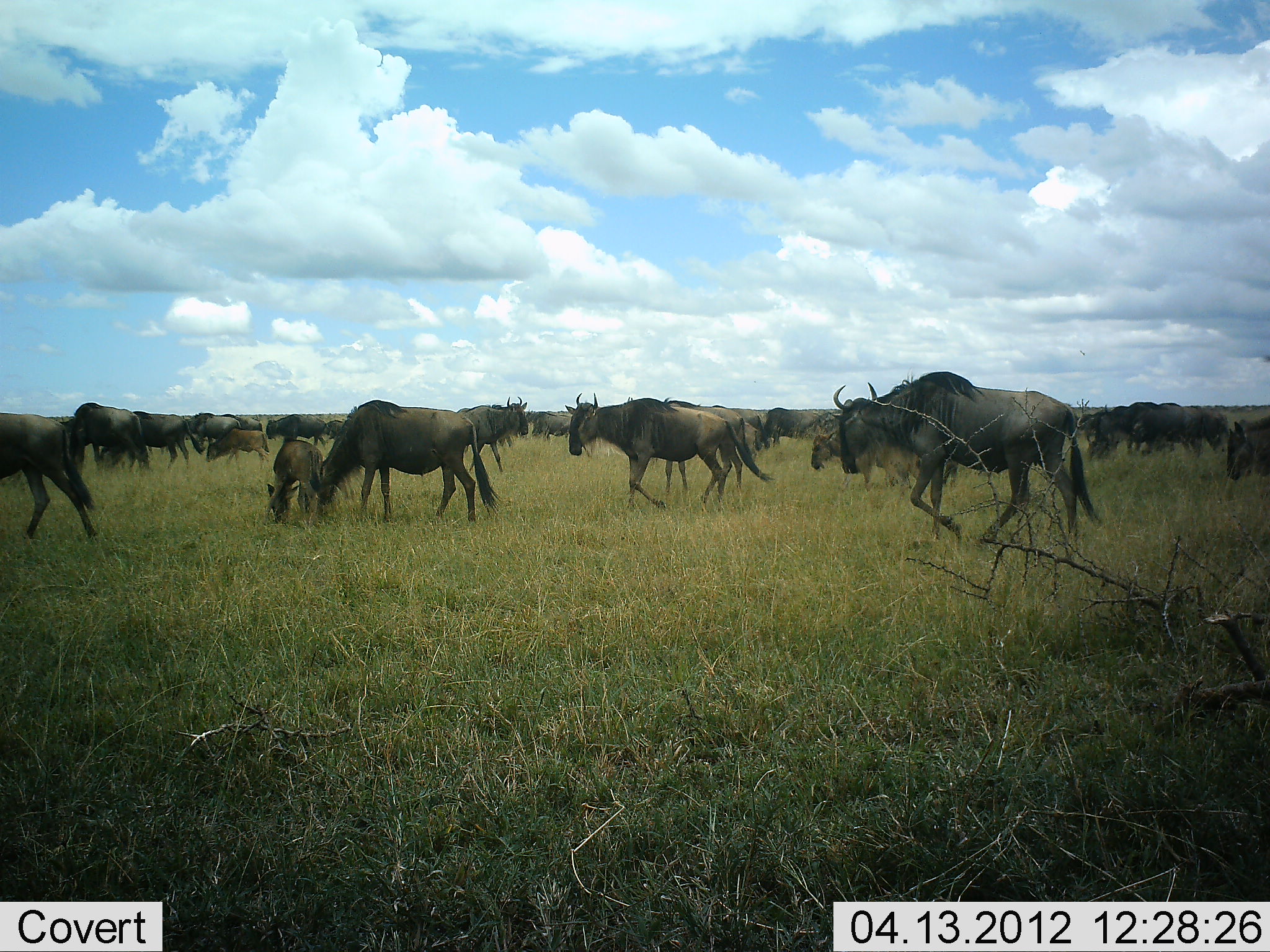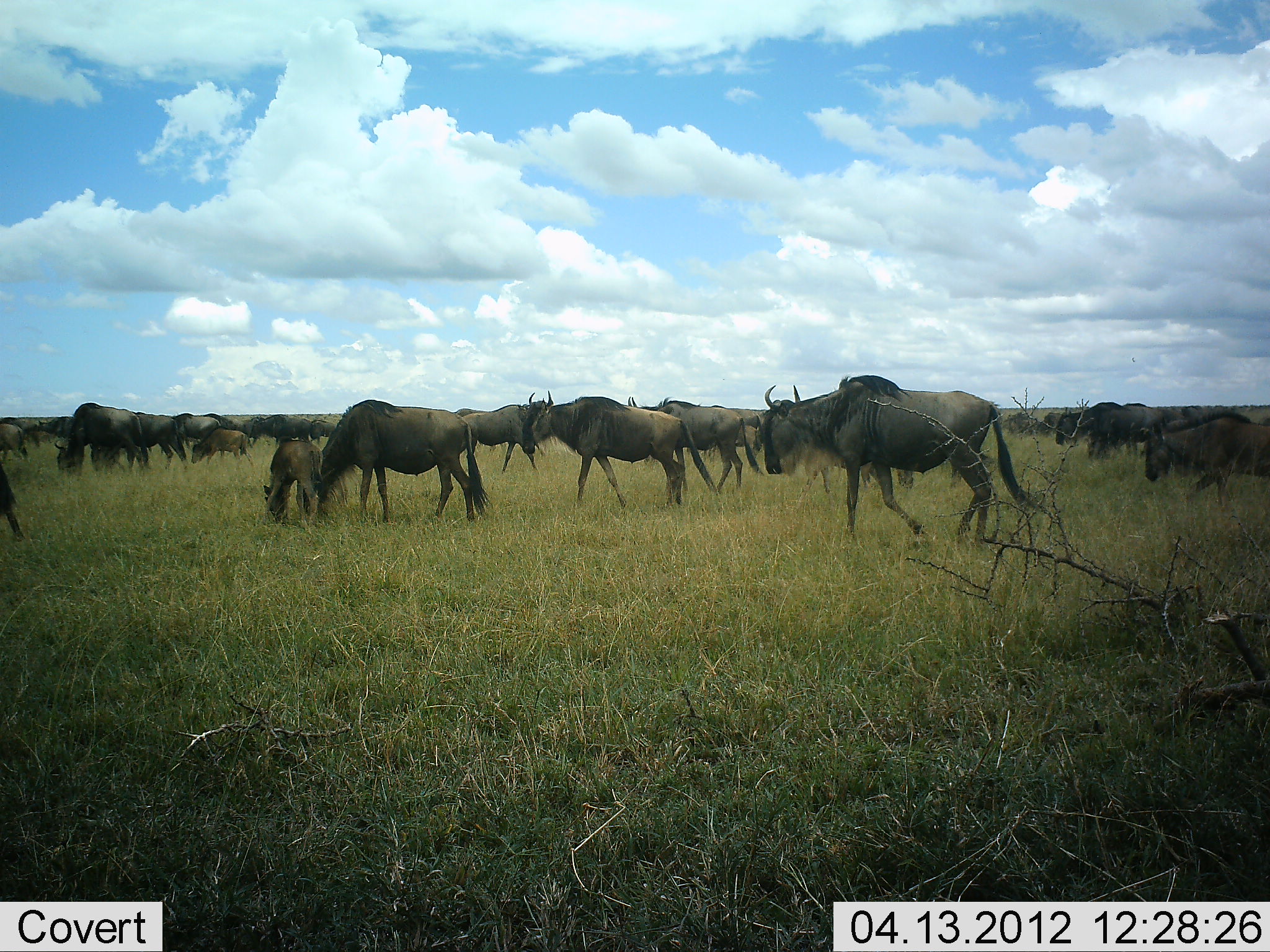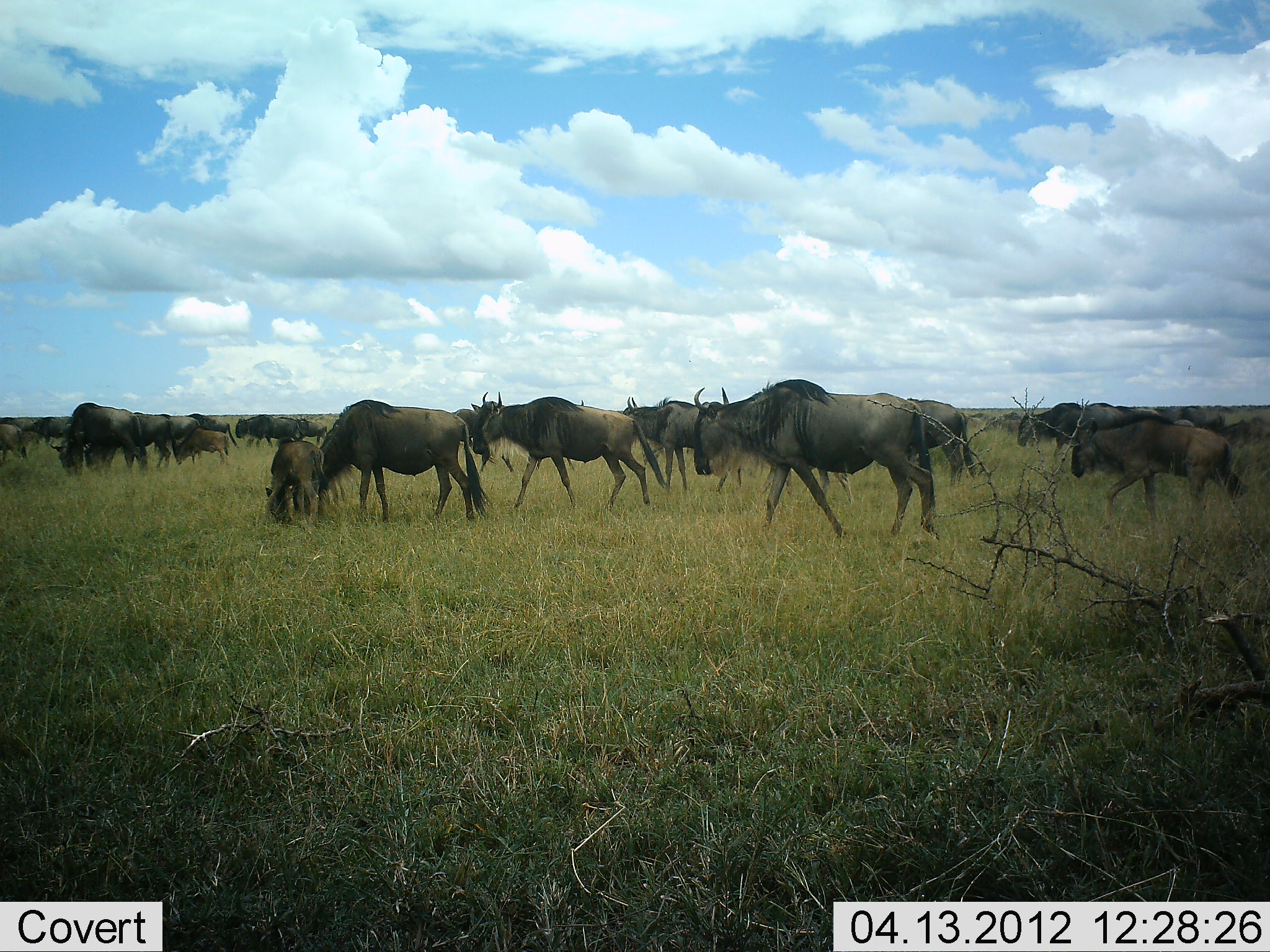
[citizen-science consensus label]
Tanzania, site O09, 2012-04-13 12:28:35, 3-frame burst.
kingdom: Animalia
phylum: Chordata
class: Mammalia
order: Artiodactyla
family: Bovidae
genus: Connochaetes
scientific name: Connochaetes taurinus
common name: blue wildebeest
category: wildebeest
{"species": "wildebeest (blue wildebeest) (Connochaetes taurinus)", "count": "11-50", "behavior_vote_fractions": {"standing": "32%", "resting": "4%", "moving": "79%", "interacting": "4%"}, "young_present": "46%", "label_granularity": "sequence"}